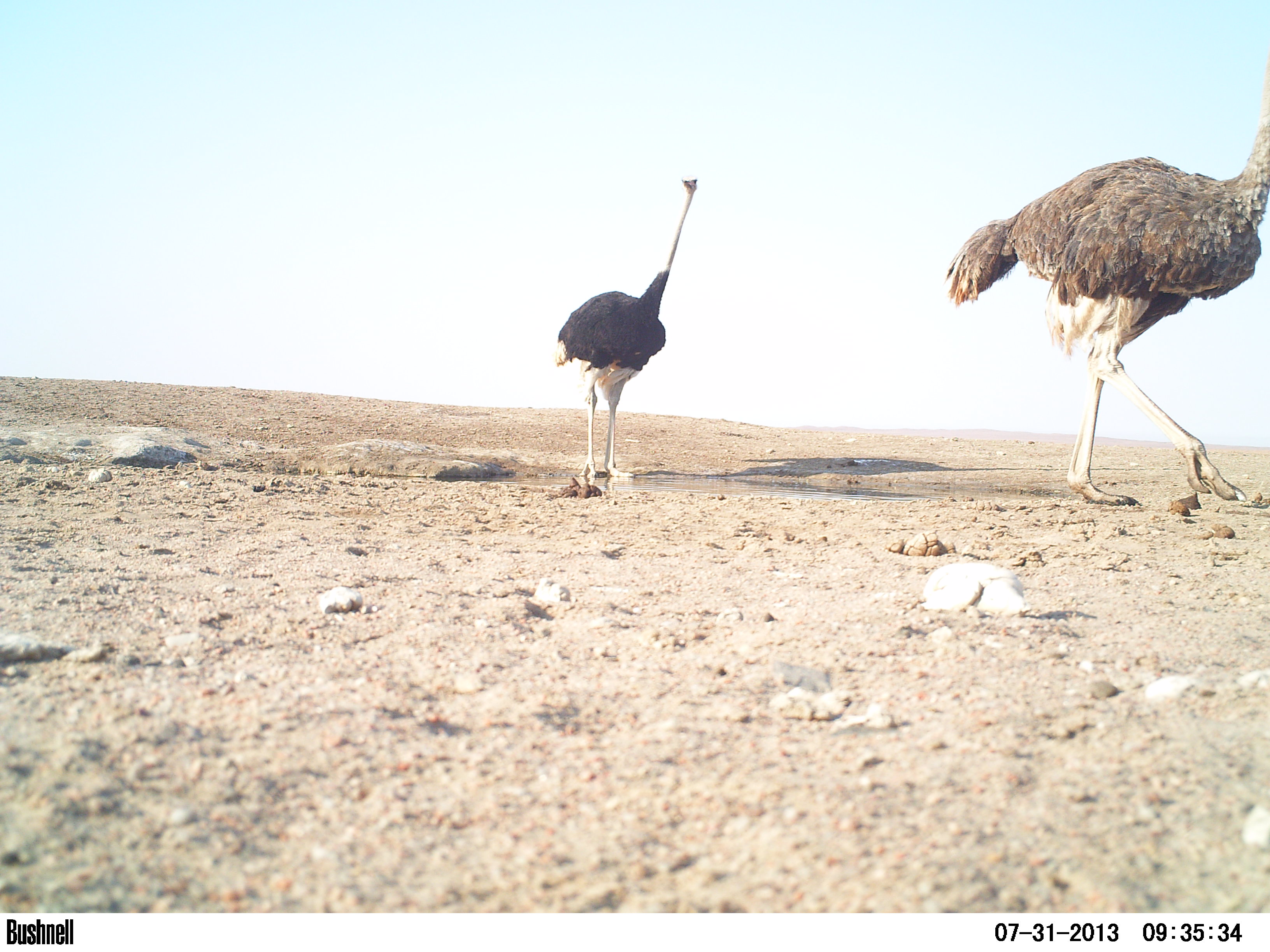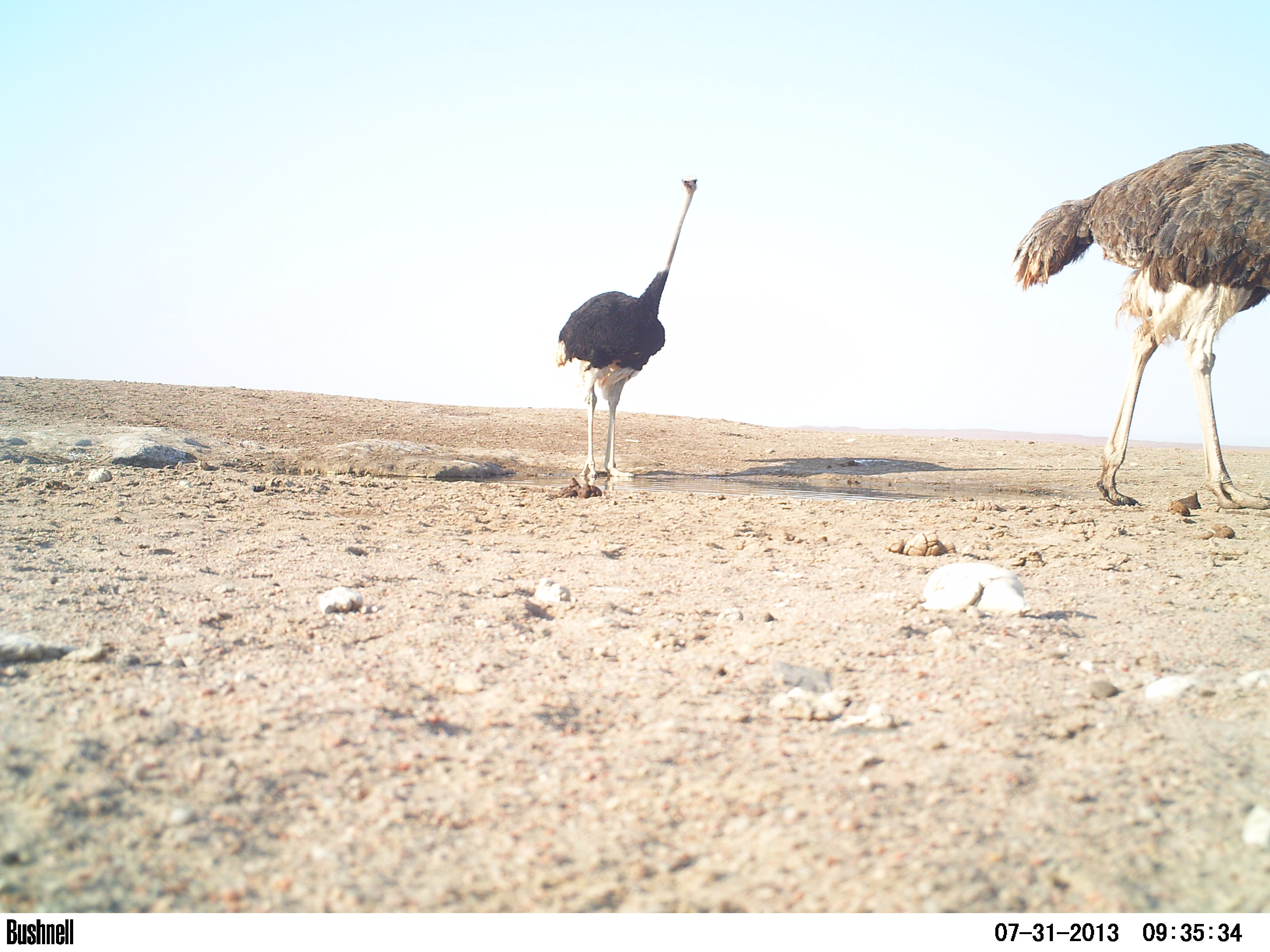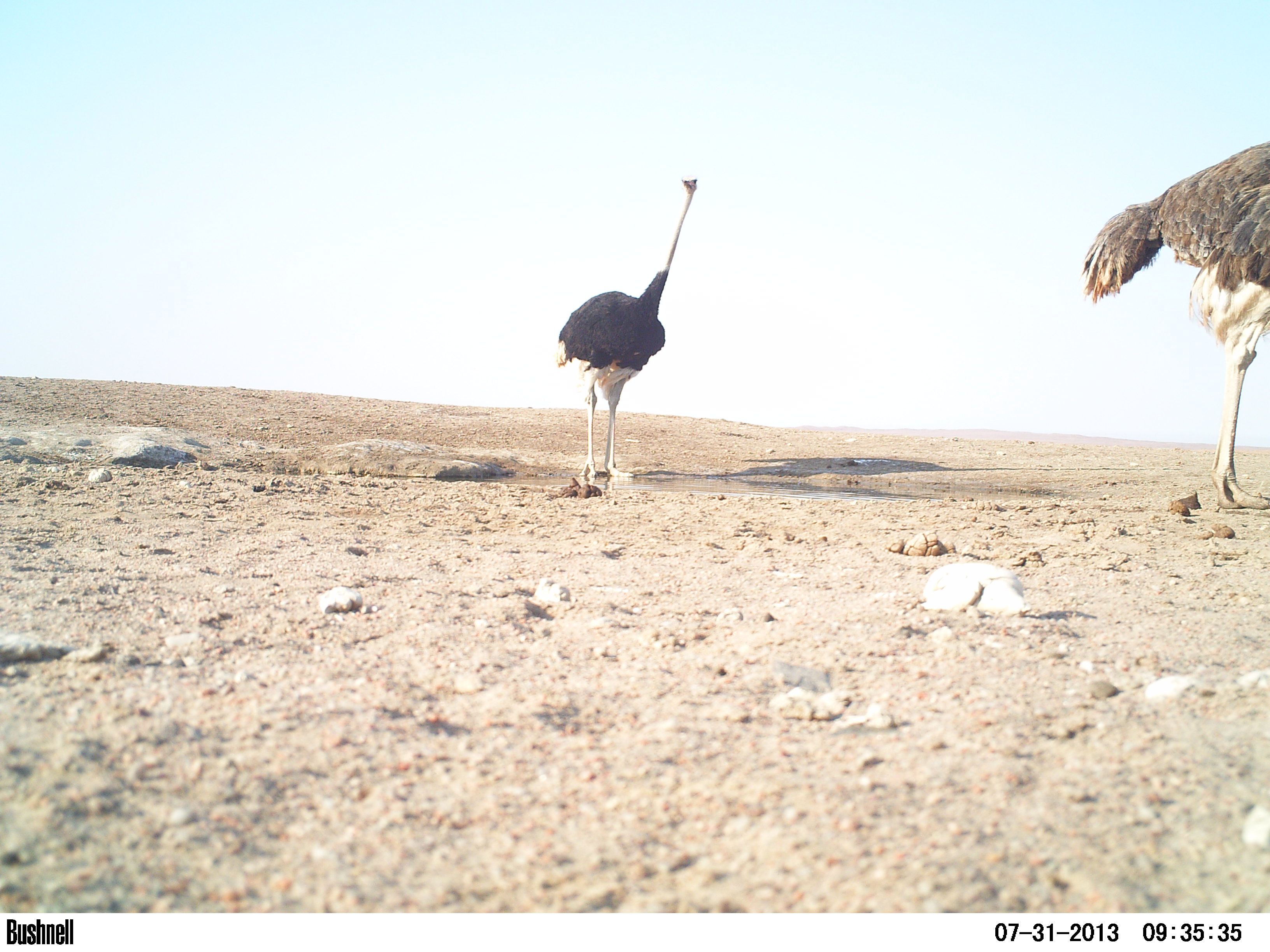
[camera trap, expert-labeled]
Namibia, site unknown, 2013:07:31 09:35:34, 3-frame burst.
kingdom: Animalia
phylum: Chordata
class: Aves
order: Struthioniformes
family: Struthionidae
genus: Struthio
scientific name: Struthio camelus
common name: common ostrich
Struthio camelus (common ostrich).